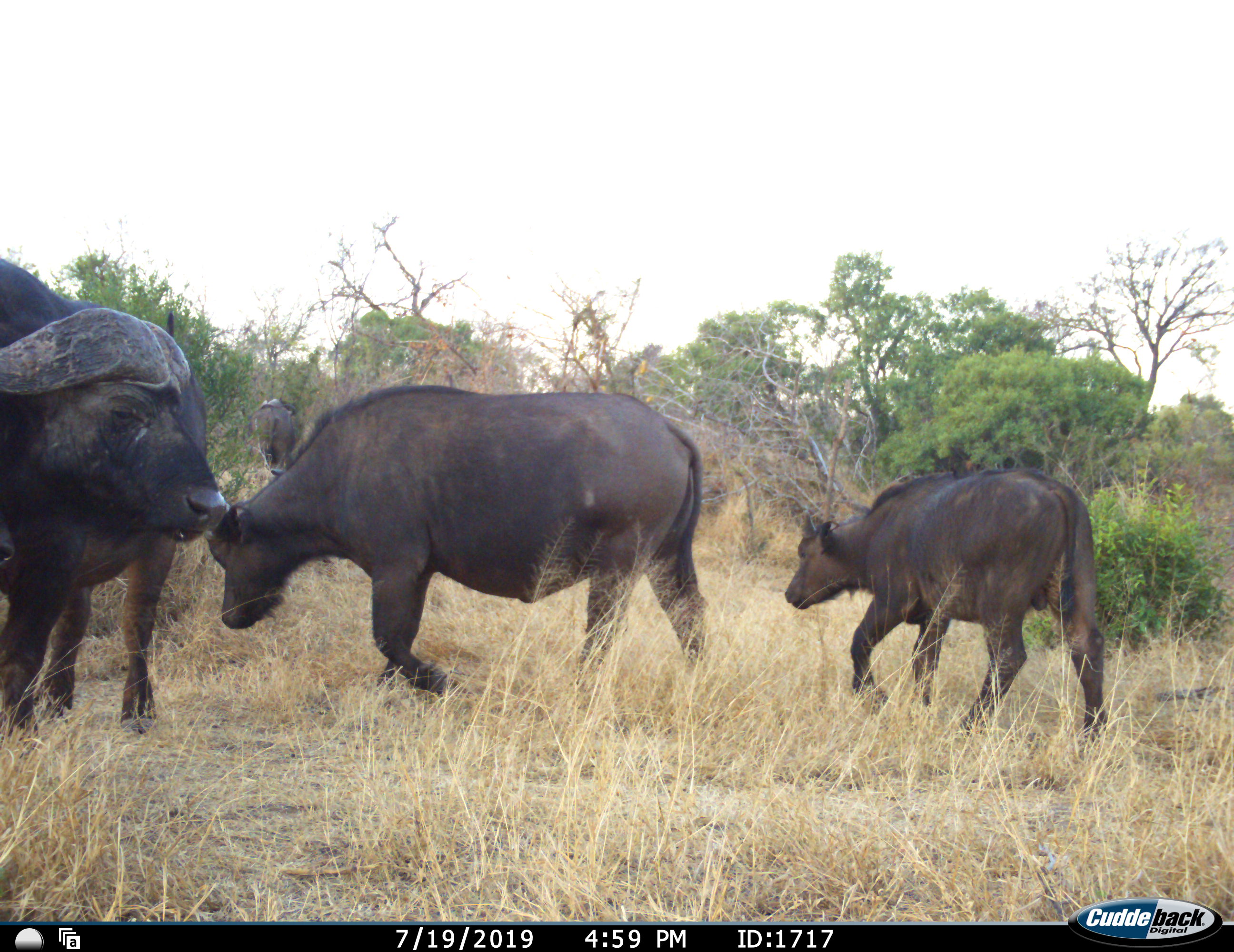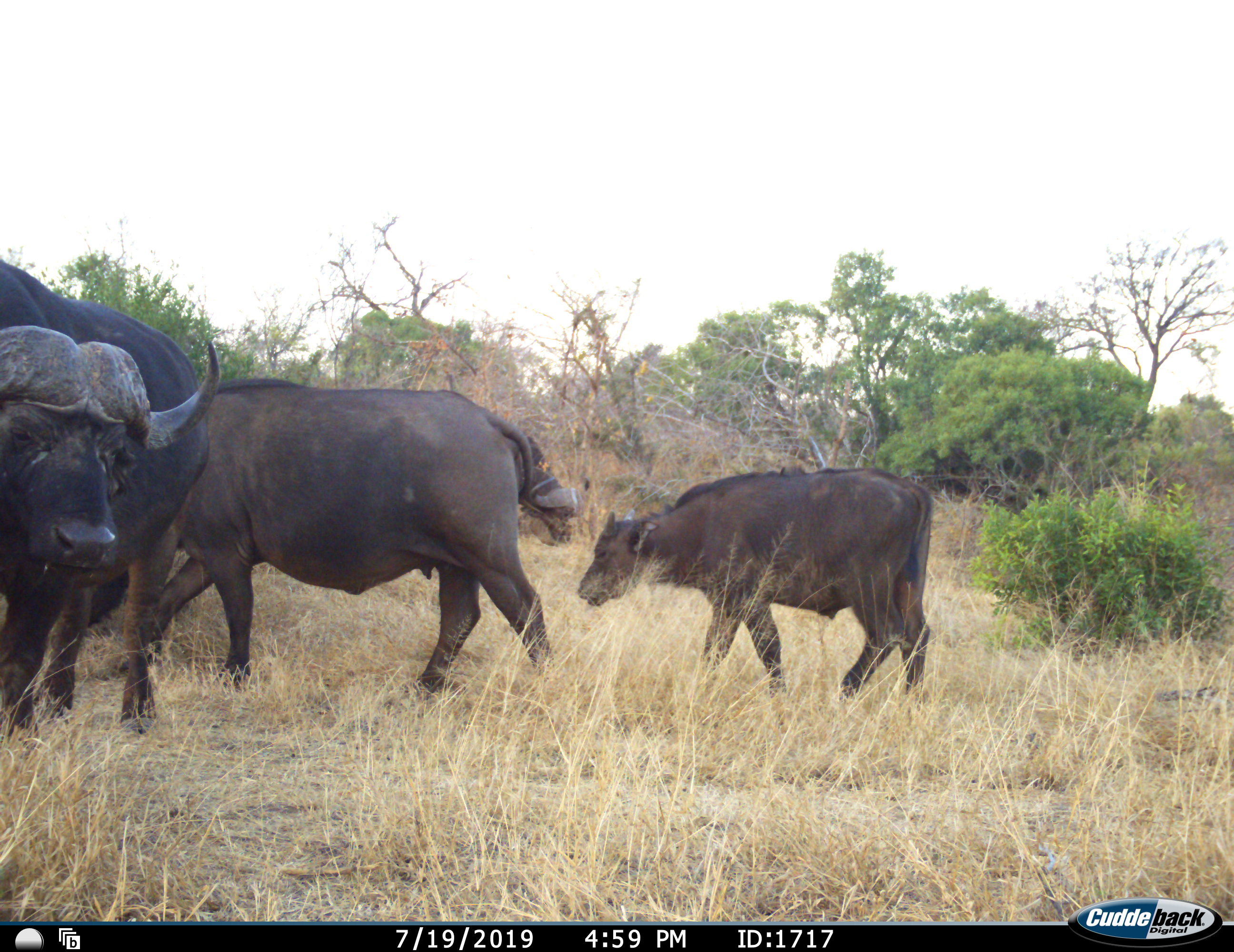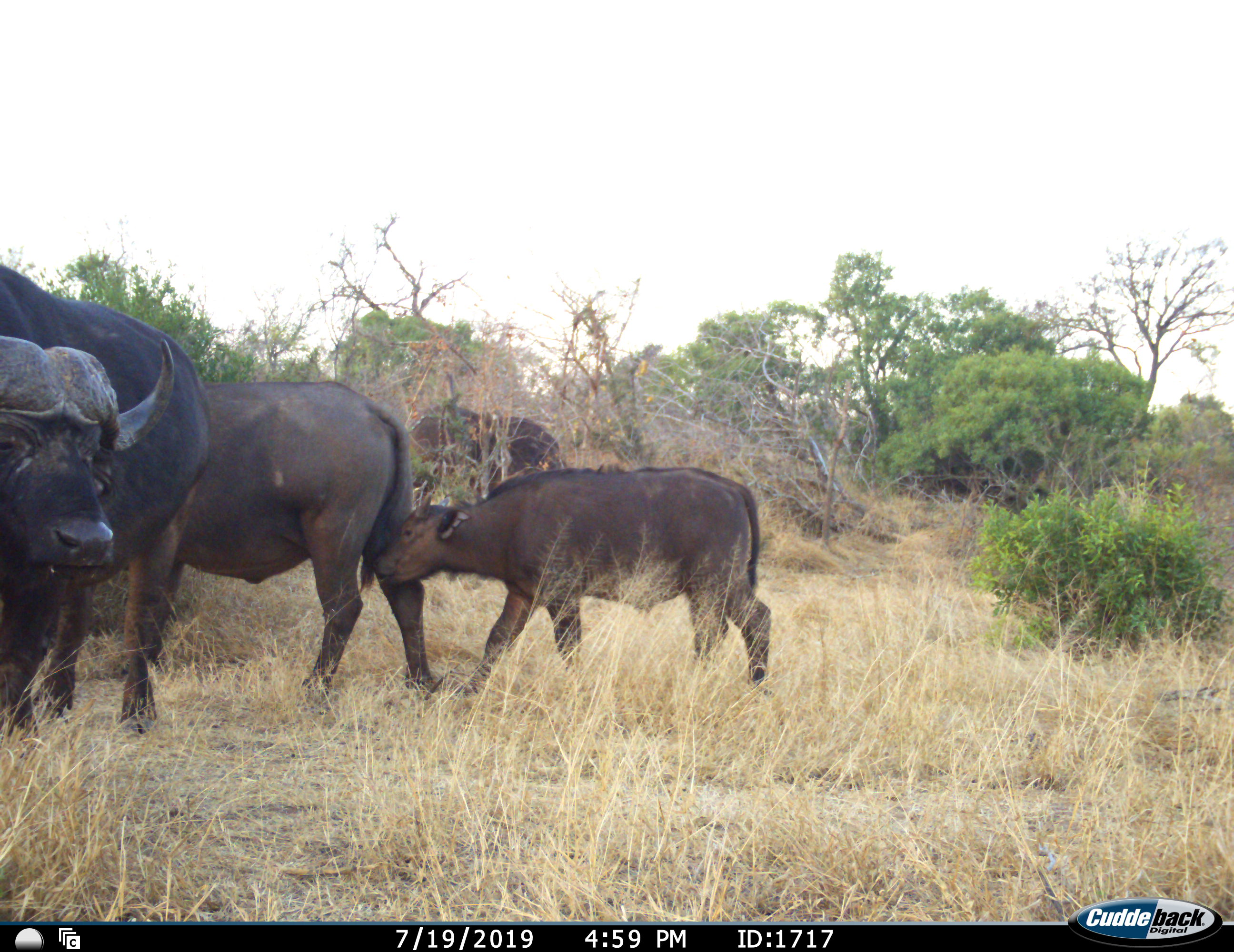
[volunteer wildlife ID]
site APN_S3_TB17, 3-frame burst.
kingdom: Animalia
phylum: Chordata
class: Mammalia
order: Artiodactyla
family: Bovidae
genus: Syncerus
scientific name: Syncerus caffer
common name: african buffalo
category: buffalo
Buffalo (african buffalo) (Syncerus caffer), count 4. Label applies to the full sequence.